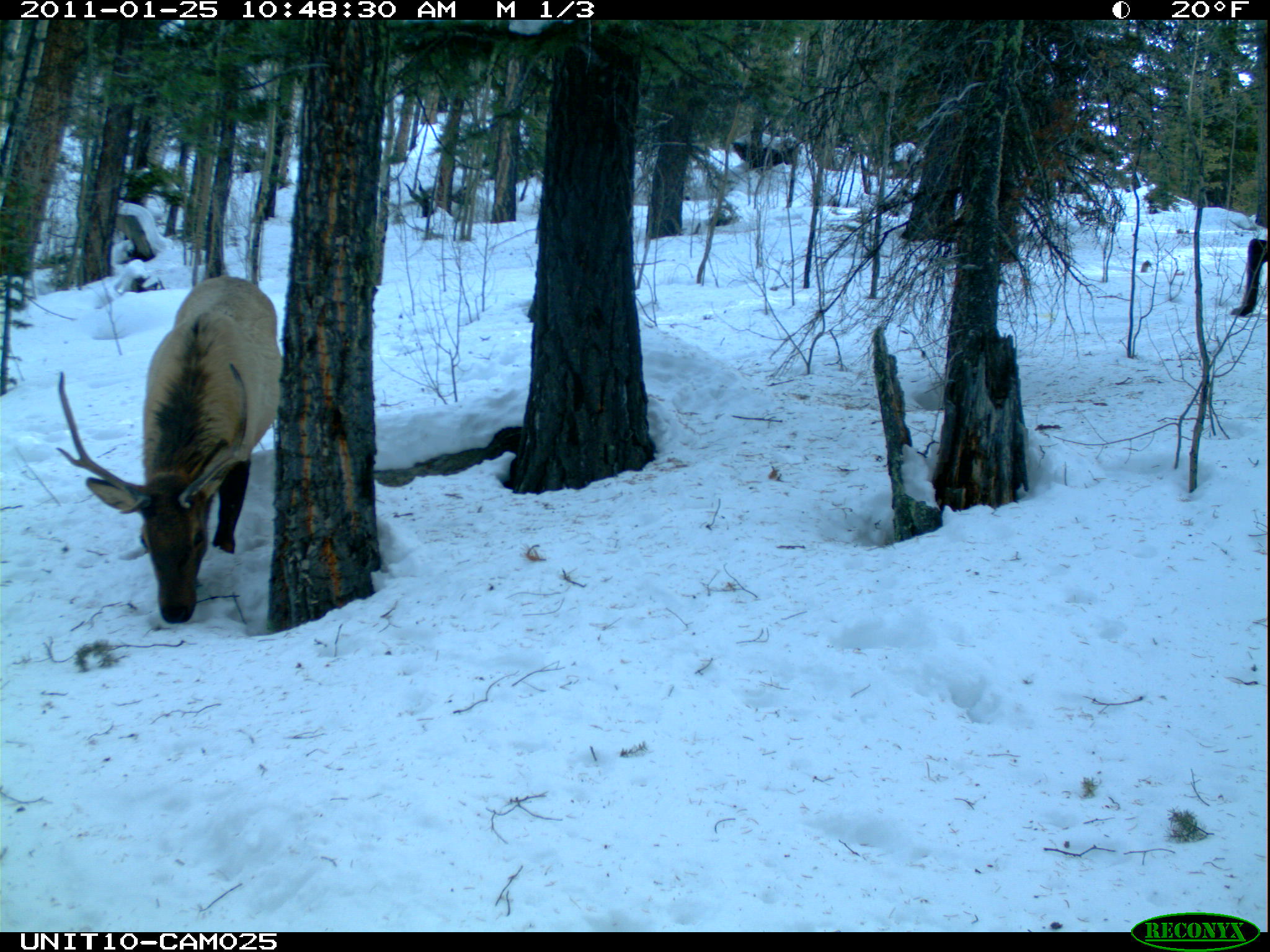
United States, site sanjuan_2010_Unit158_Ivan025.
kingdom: Animalia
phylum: Chordata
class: Mammalia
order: Artiodactyla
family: Cervidae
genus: Cervus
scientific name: Cervus elaphus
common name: red deer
Cervus elaphus (red deer).